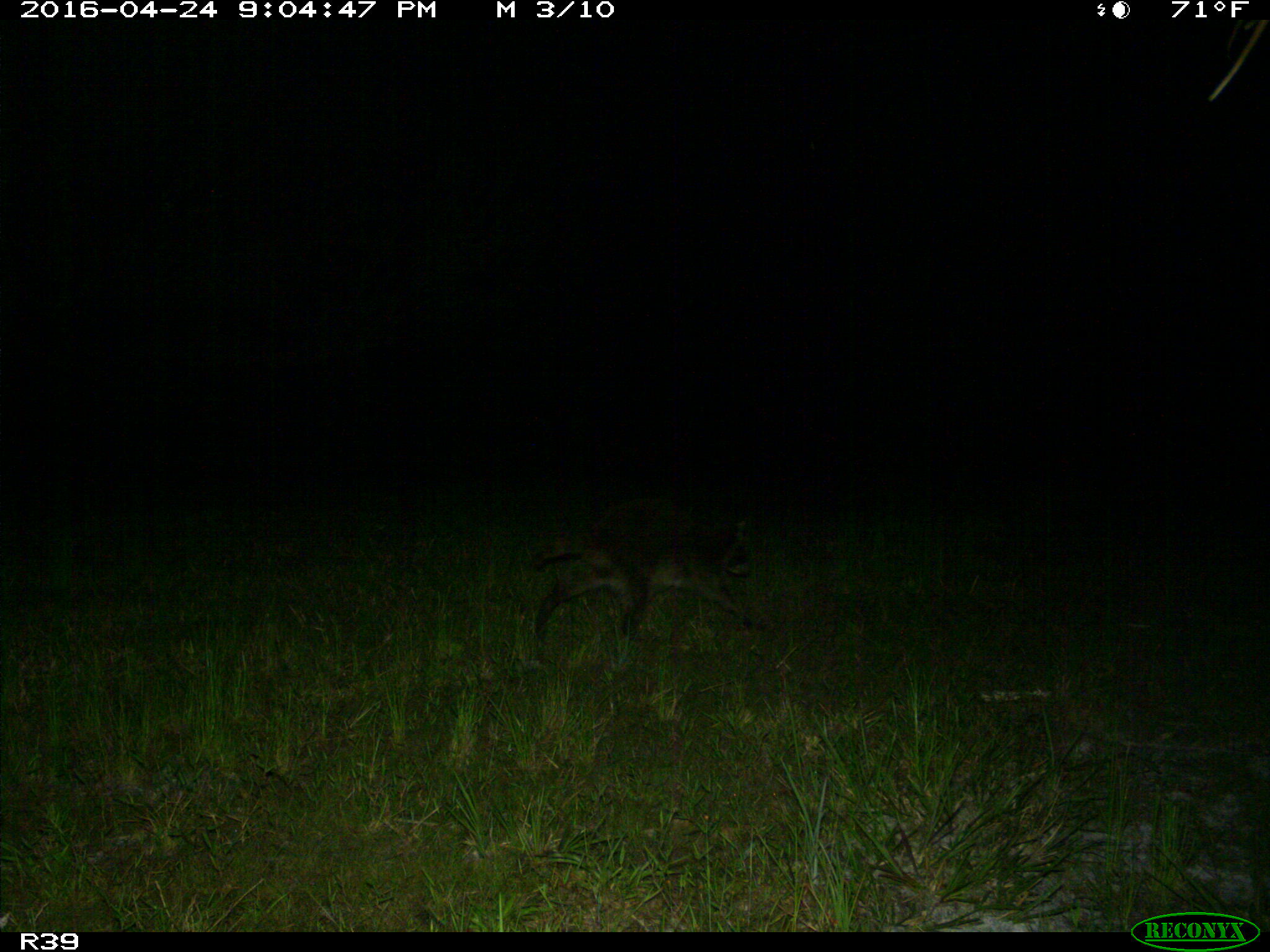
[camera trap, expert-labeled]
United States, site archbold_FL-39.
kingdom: Animalia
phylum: Chordata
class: Mammalia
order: Carnivora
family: Procyonidae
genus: Procyon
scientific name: Procyon lotor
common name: common raccoon